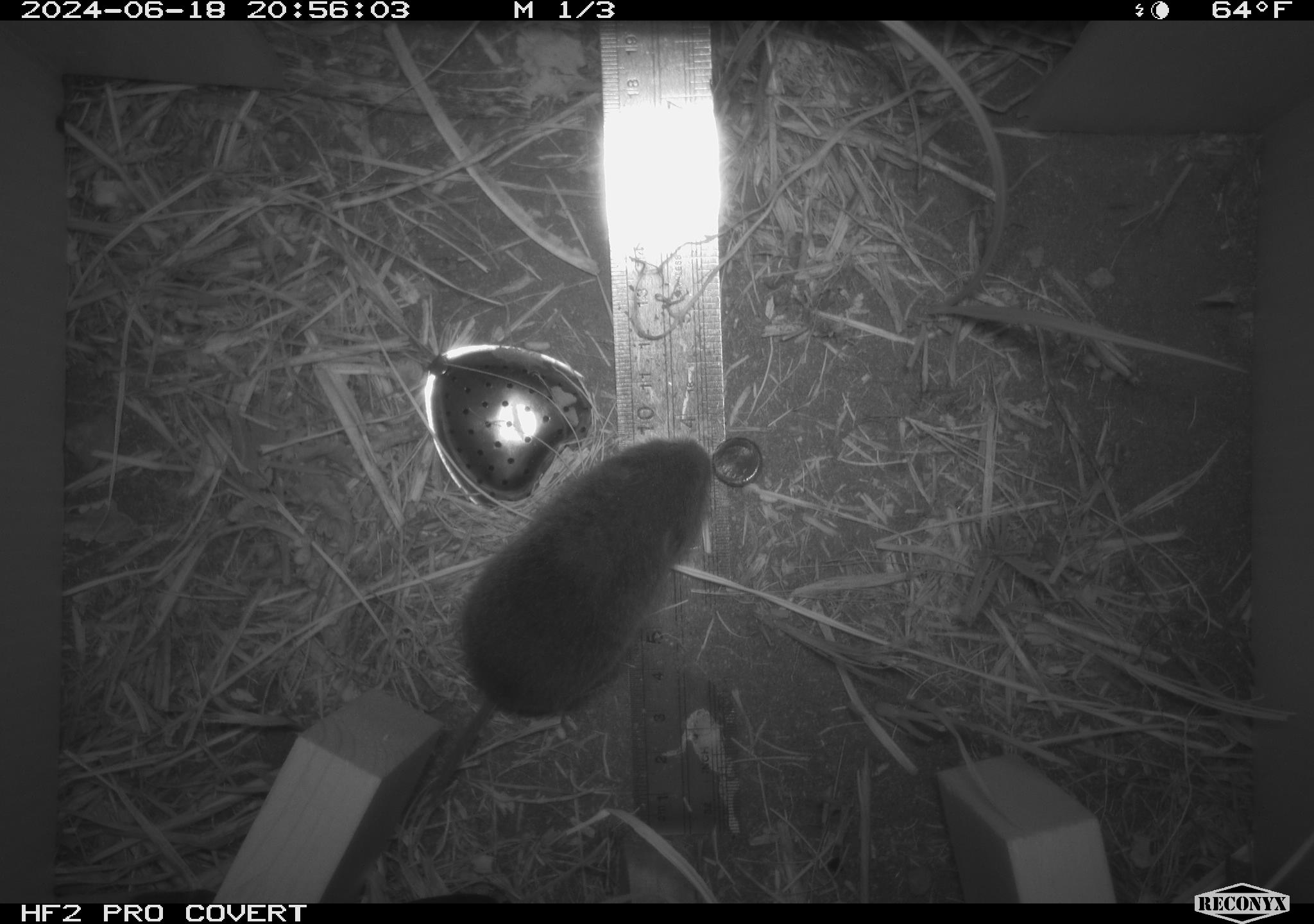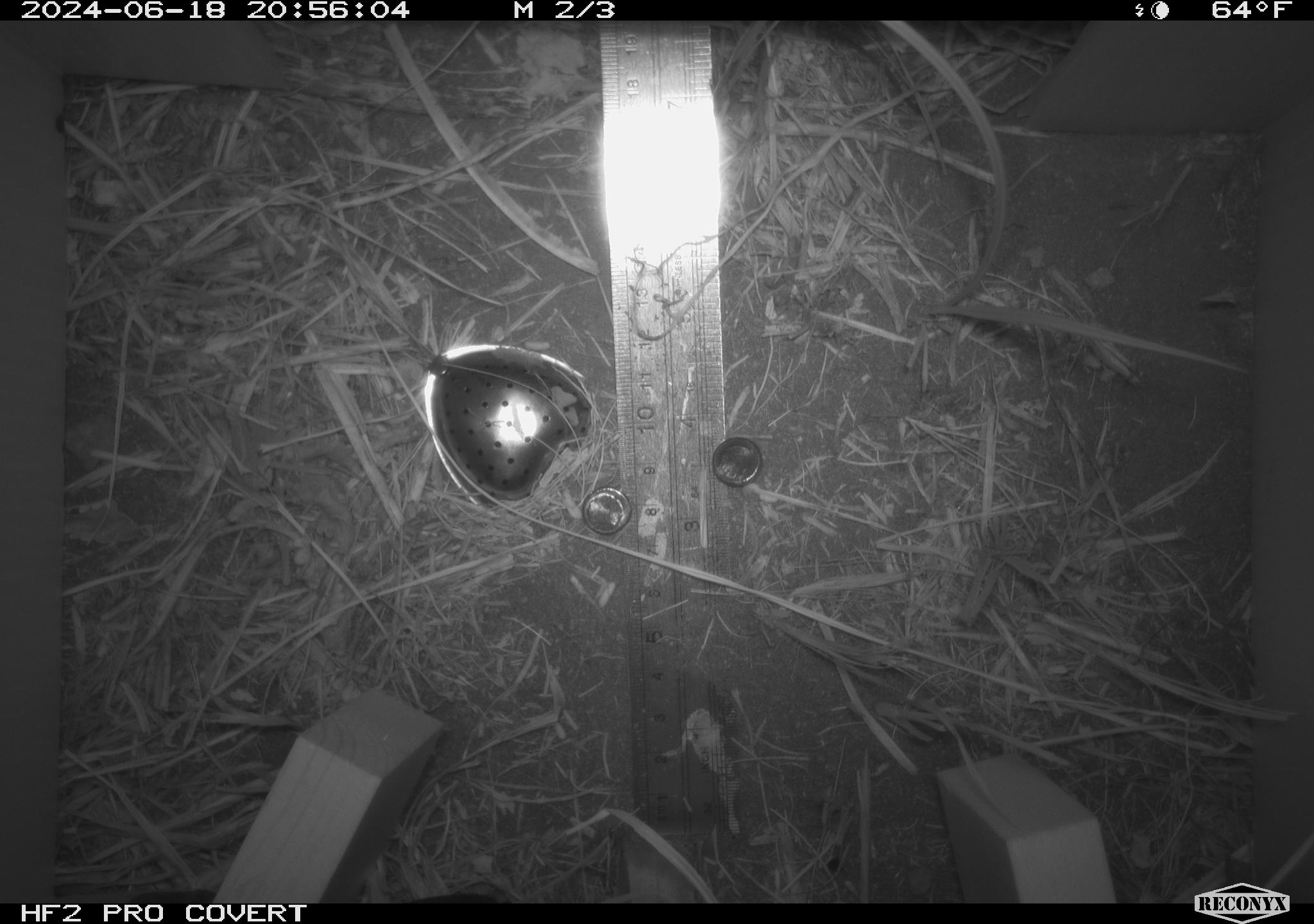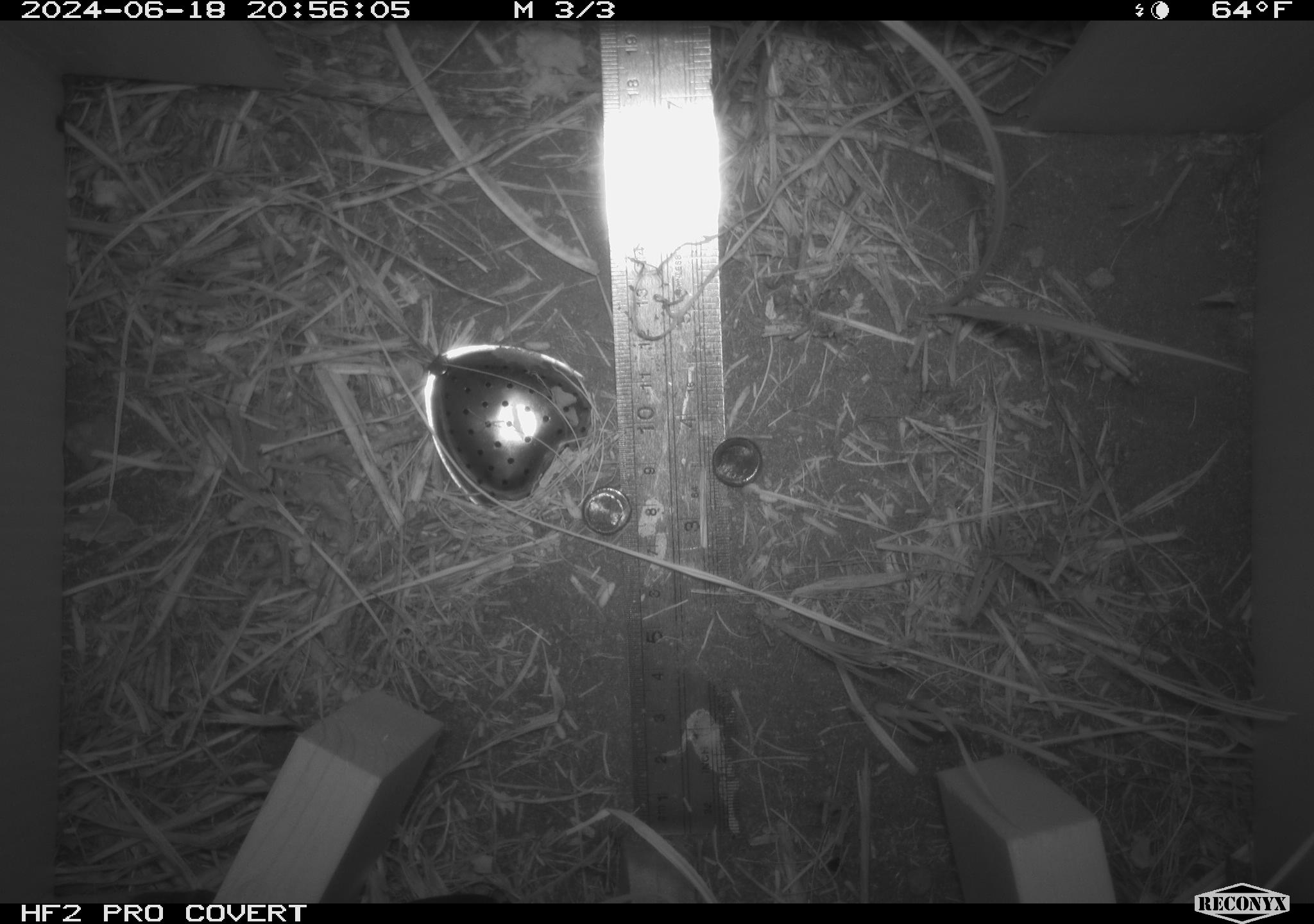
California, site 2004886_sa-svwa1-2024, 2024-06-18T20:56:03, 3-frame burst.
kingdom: Animalia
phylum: Chordata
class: Mammalia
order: Rodentia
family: Cricetidae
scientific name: Arvicolinae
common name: voles, lemmings, and muskrats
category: arvicolinae subfamily